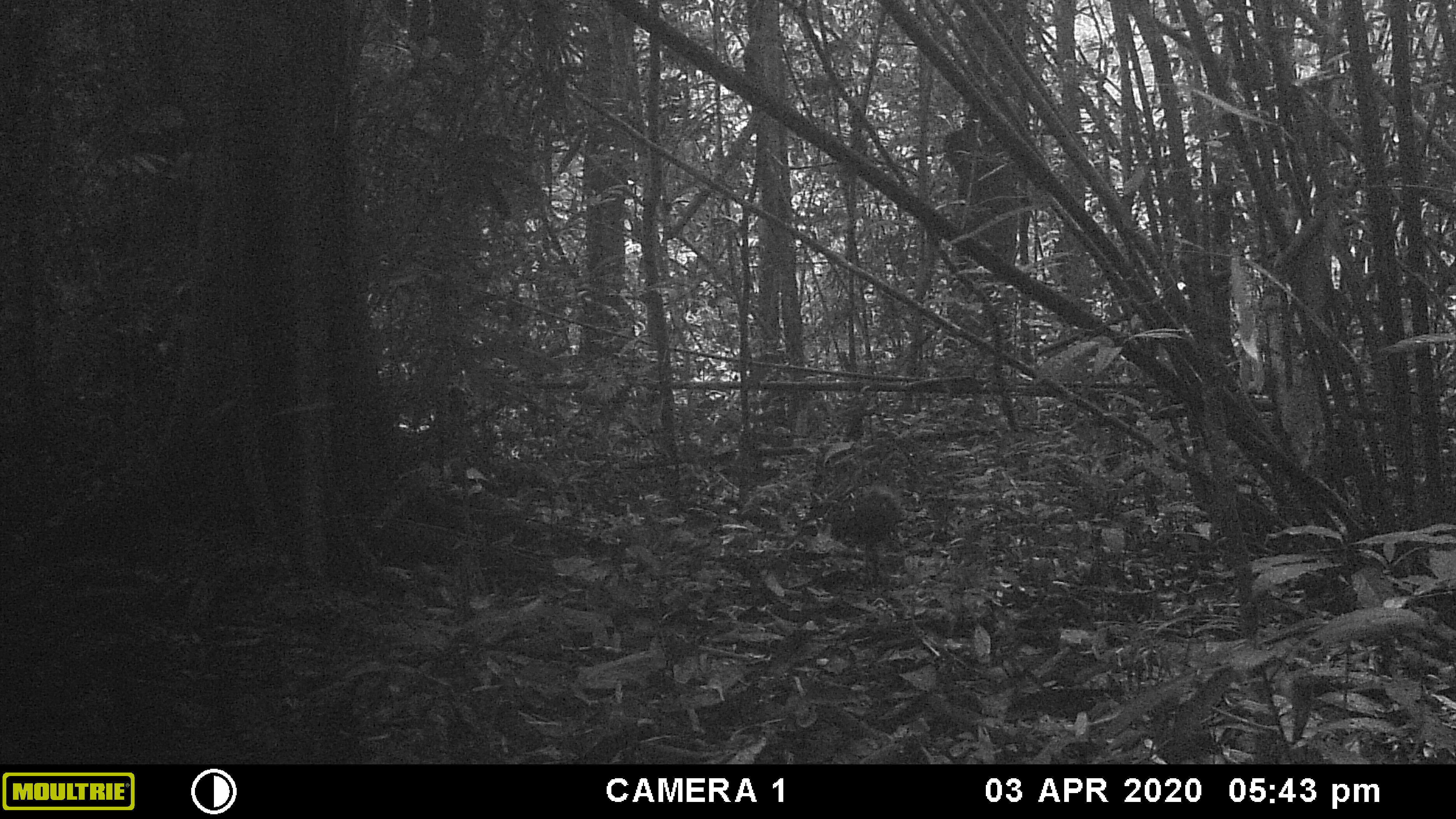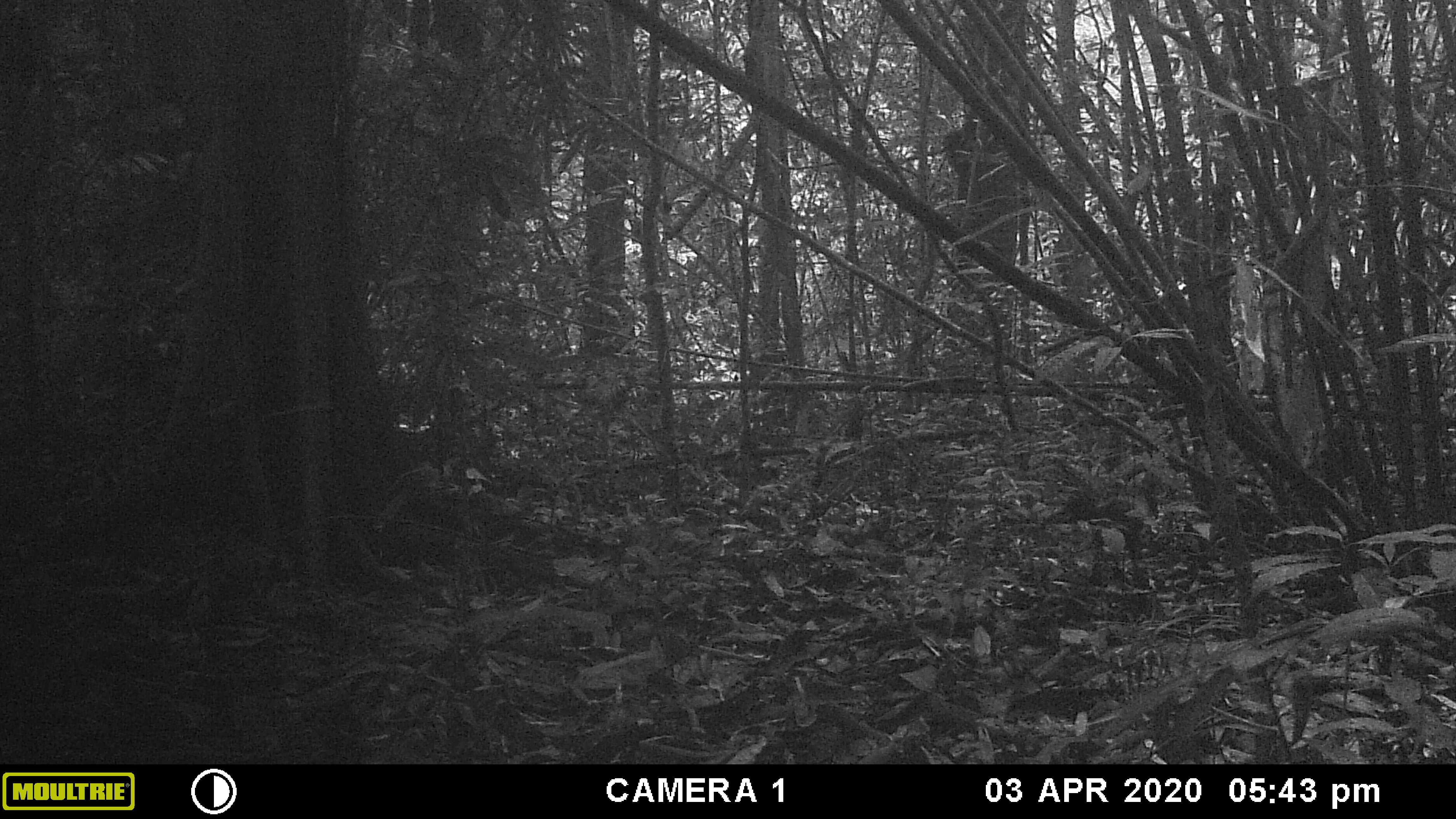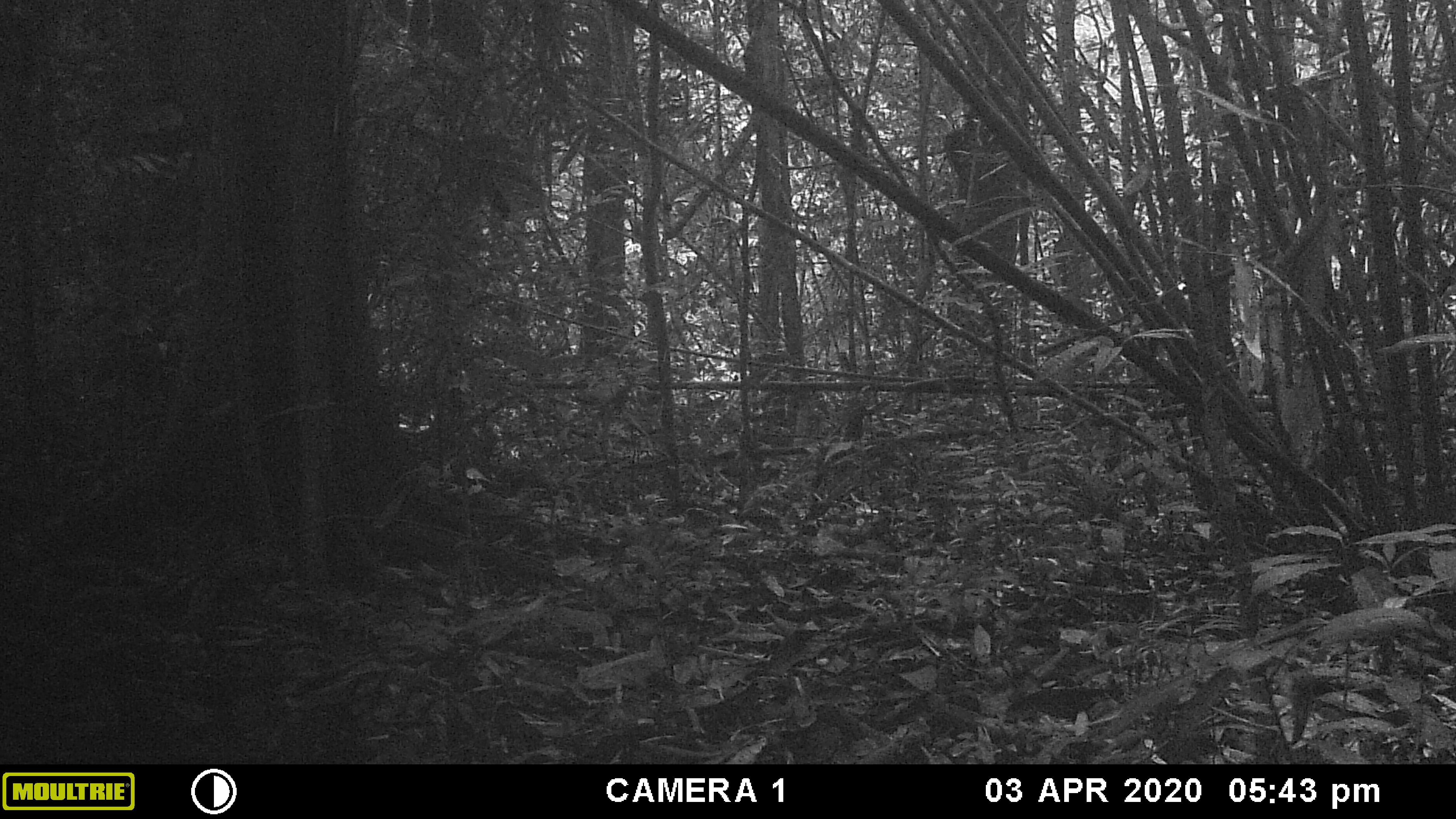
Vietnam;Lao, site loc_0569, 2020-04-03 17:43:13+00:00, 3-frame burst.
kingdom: Animalia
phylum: Chordata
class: Aves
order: Galliformes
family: Phasianidae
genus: Gallus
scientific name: Gallus gallus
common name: red junglefowl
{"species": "red junglefowl (Gallus gallus)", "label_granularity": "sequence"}